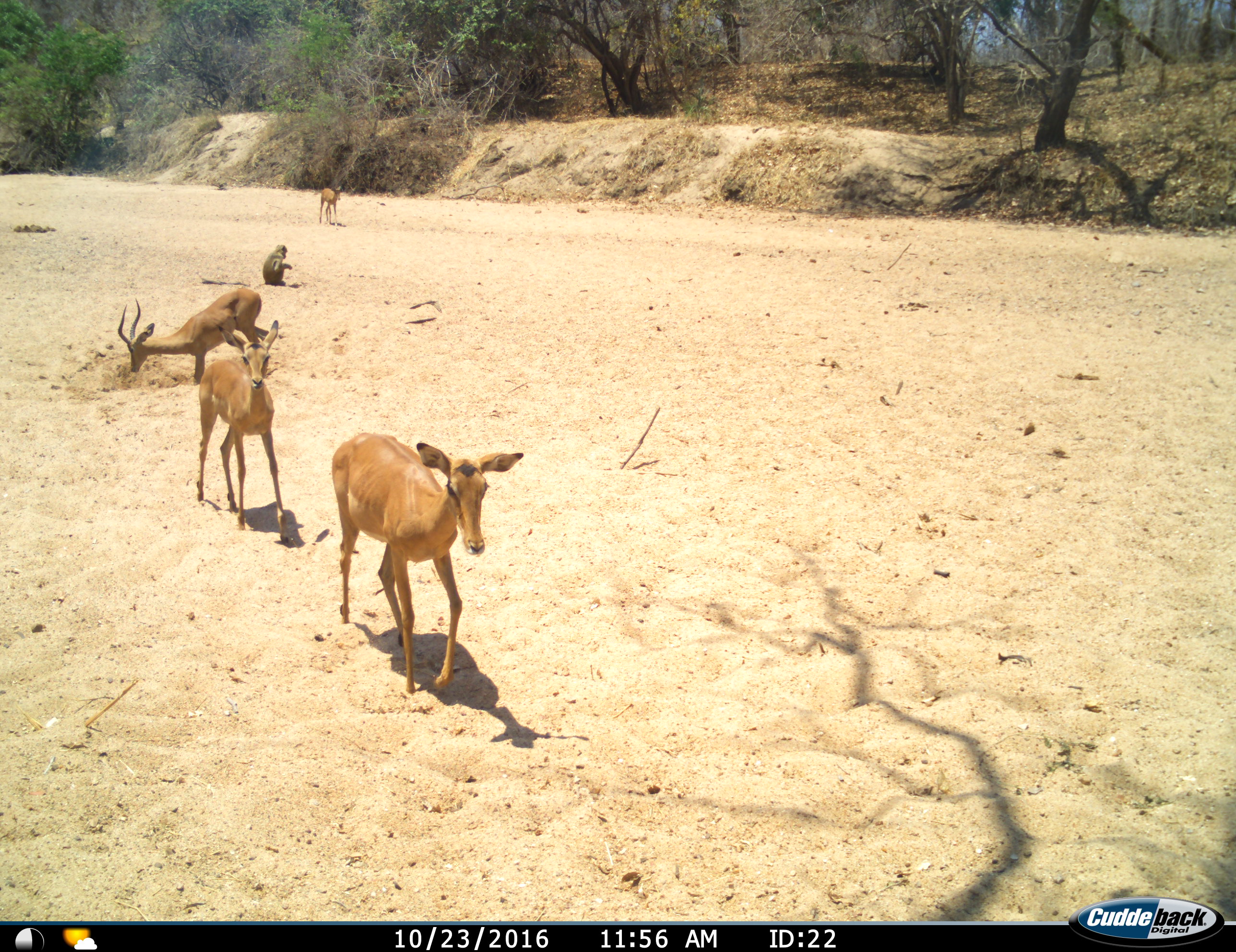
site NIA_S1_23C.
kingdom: Animalia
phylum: Chordata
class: Mammalia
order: Primates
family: Cercopithecidae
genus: Papio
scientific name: Papio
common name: baboon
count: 1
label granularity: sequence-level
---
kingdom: Animalia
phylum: Chordata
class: Mammalia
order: Artiodactyla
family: Bovidae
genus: Aepyceros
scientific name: Aepyceros melampus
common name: impala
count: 4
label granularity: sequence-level